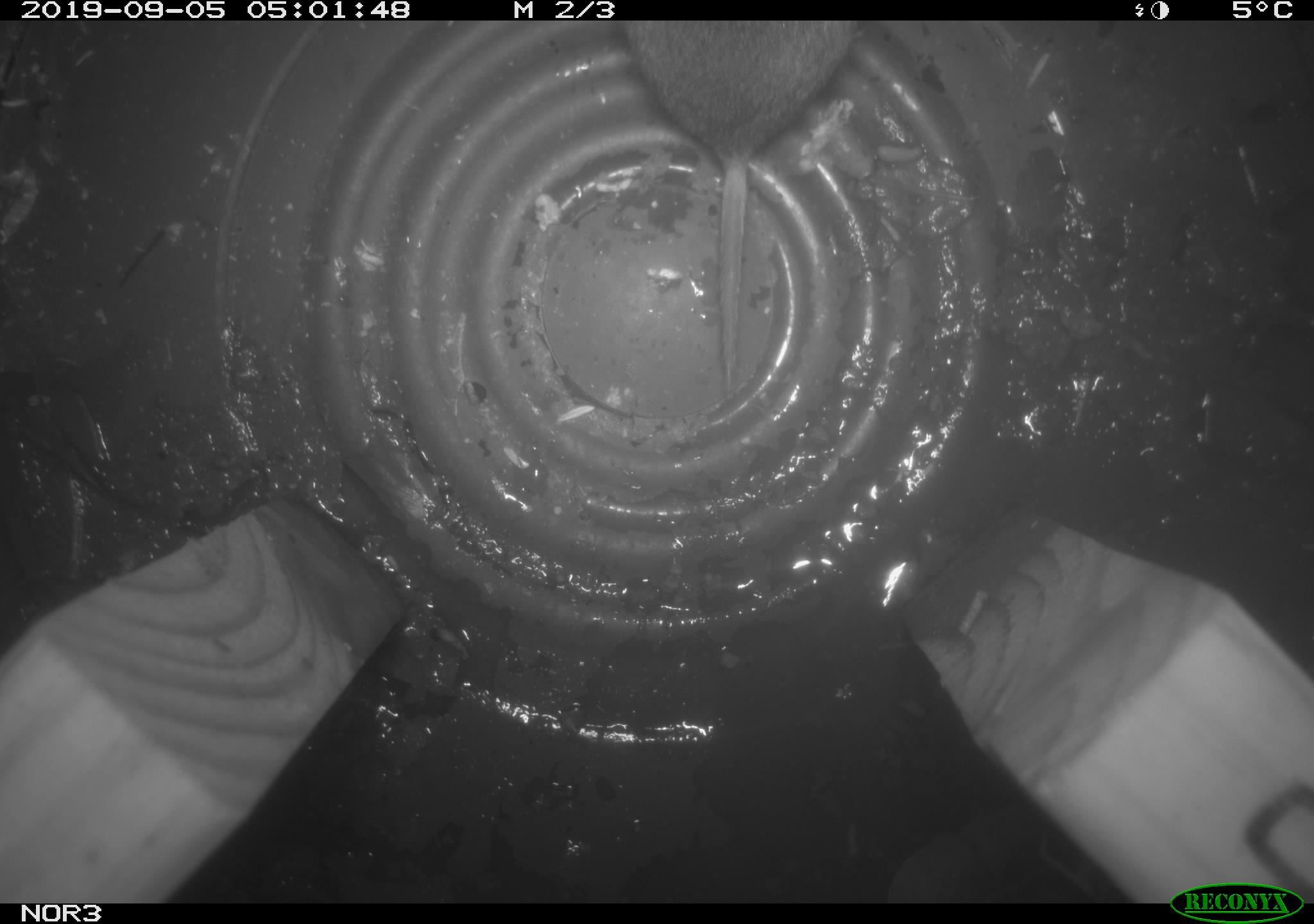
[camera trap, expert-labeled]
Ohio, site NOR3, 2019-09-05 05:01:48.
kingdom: Animalia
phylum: Chordata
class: Mammalia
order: Rodentia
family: Cricetidae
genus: Microtus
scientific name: Microtus pennsylvanicus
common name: meadow vole